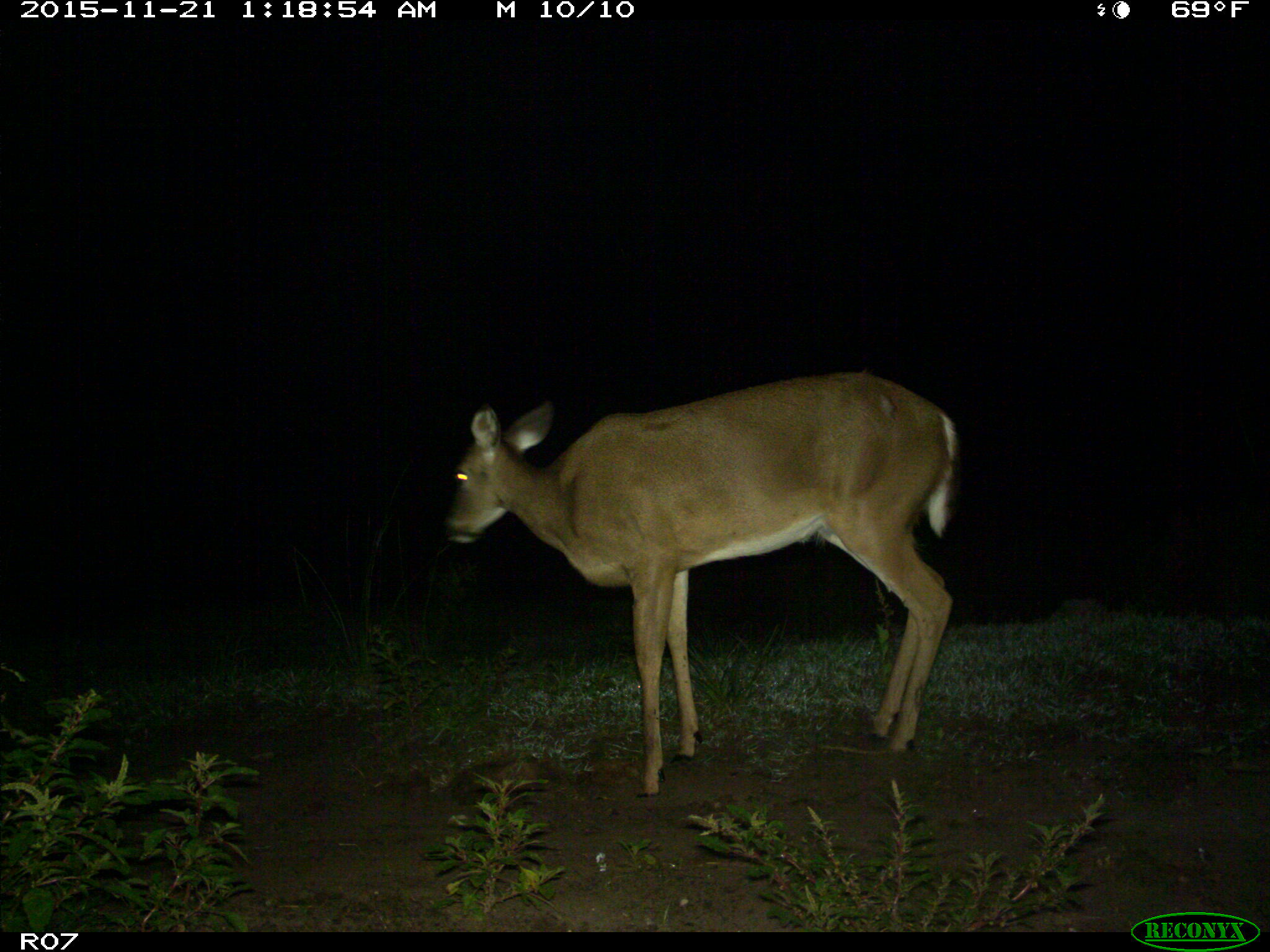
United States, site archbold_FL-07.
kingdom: Animalia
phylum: Chordata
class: Mammalia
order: Artiodactyla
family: Cervidae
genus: Odocoileus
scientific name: Odocoileus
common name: deer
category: unidentified deer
Unidentified deer (deer) (Odocoileus).